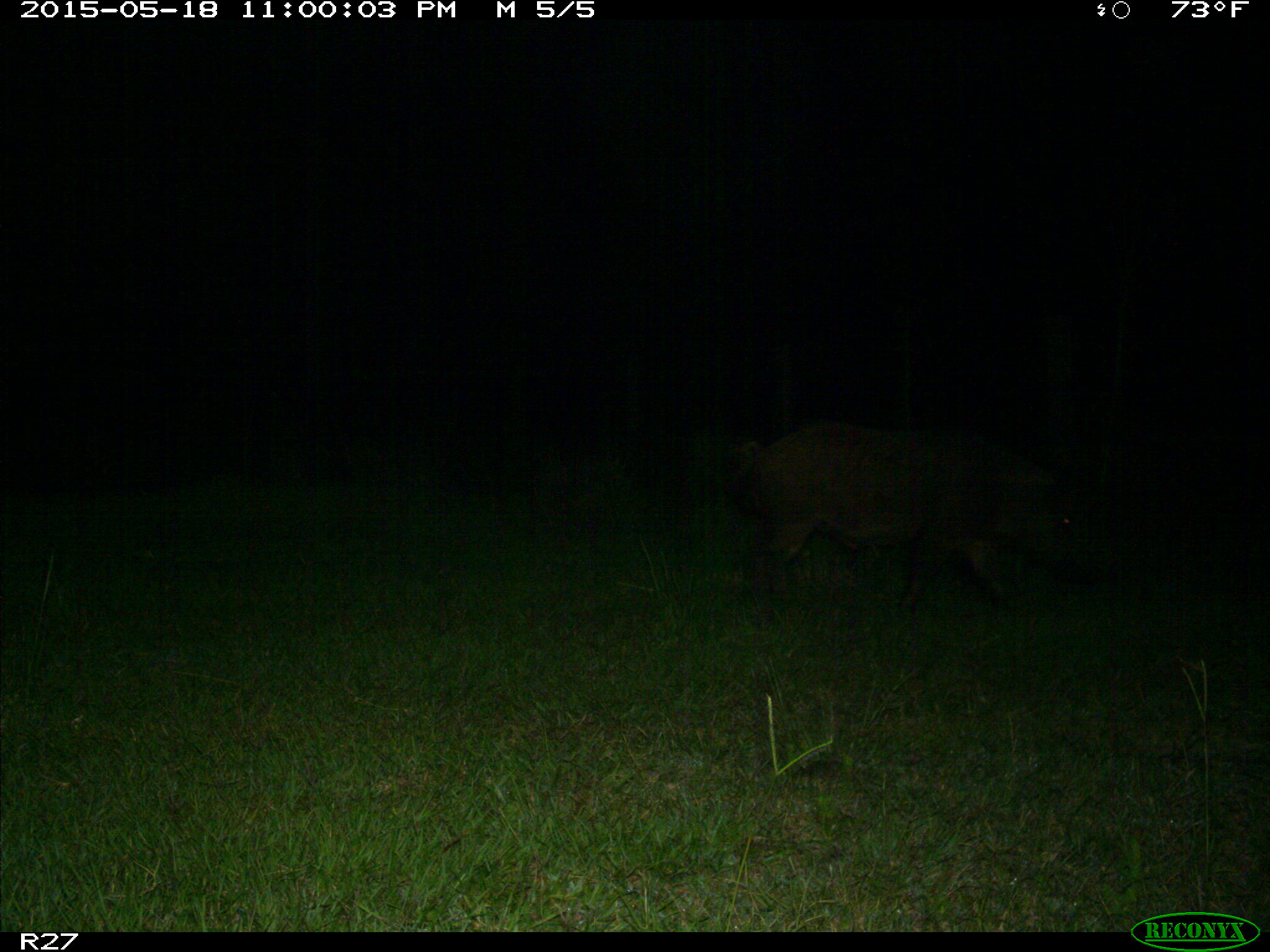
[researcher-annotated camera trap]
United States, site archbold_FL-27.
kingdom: Animalia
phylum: Chordata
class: Mammalia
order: Artiodactyla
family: Suidae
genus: Sus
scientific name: Sus scrofa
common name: wild boar